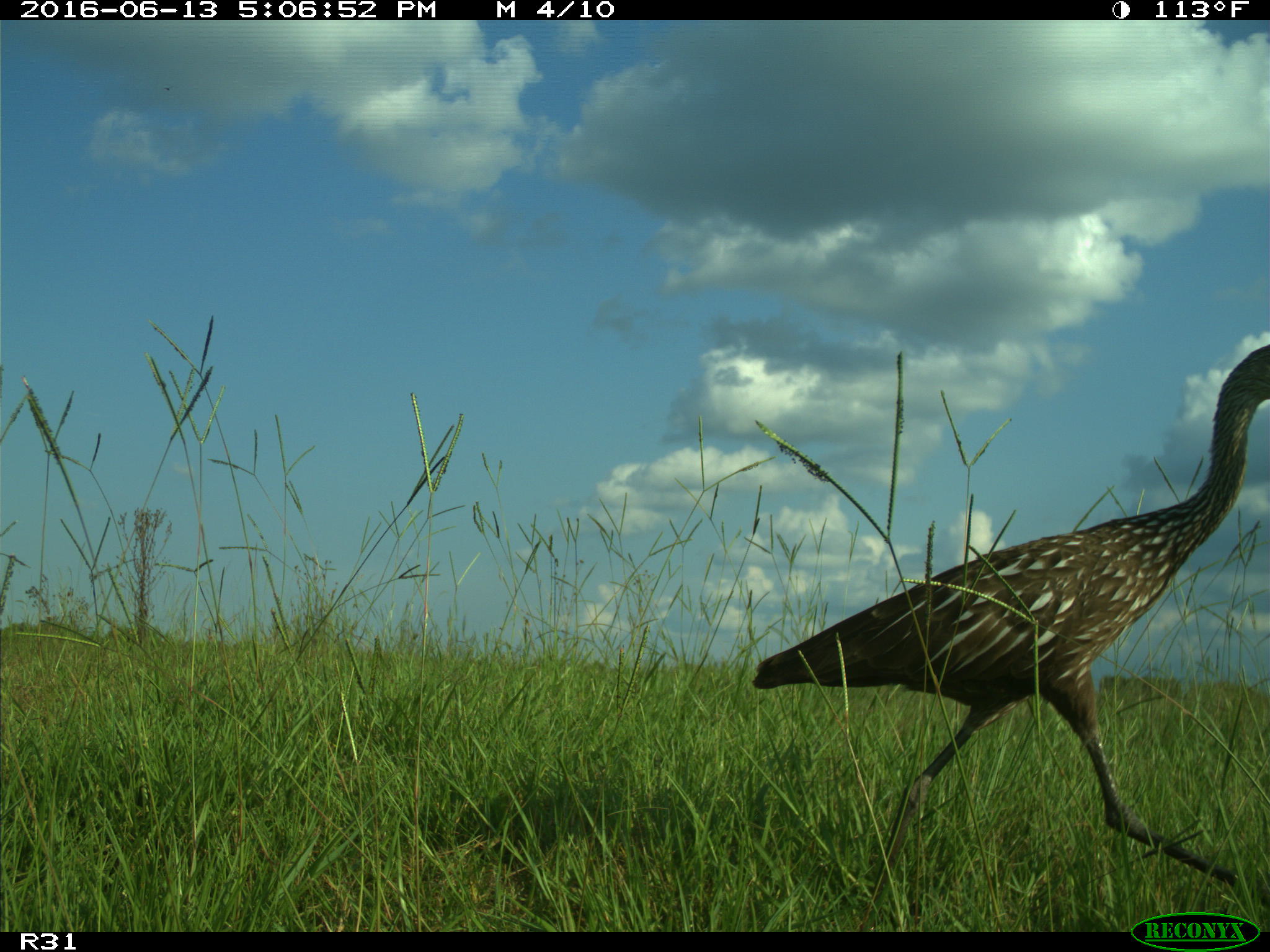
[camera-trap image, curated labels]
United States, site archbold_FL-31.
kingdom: Animalia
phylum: Chordata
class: Aves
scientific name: Aves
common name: birds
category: unidentified bird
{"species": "unidentified bird (birds) (Aves)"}